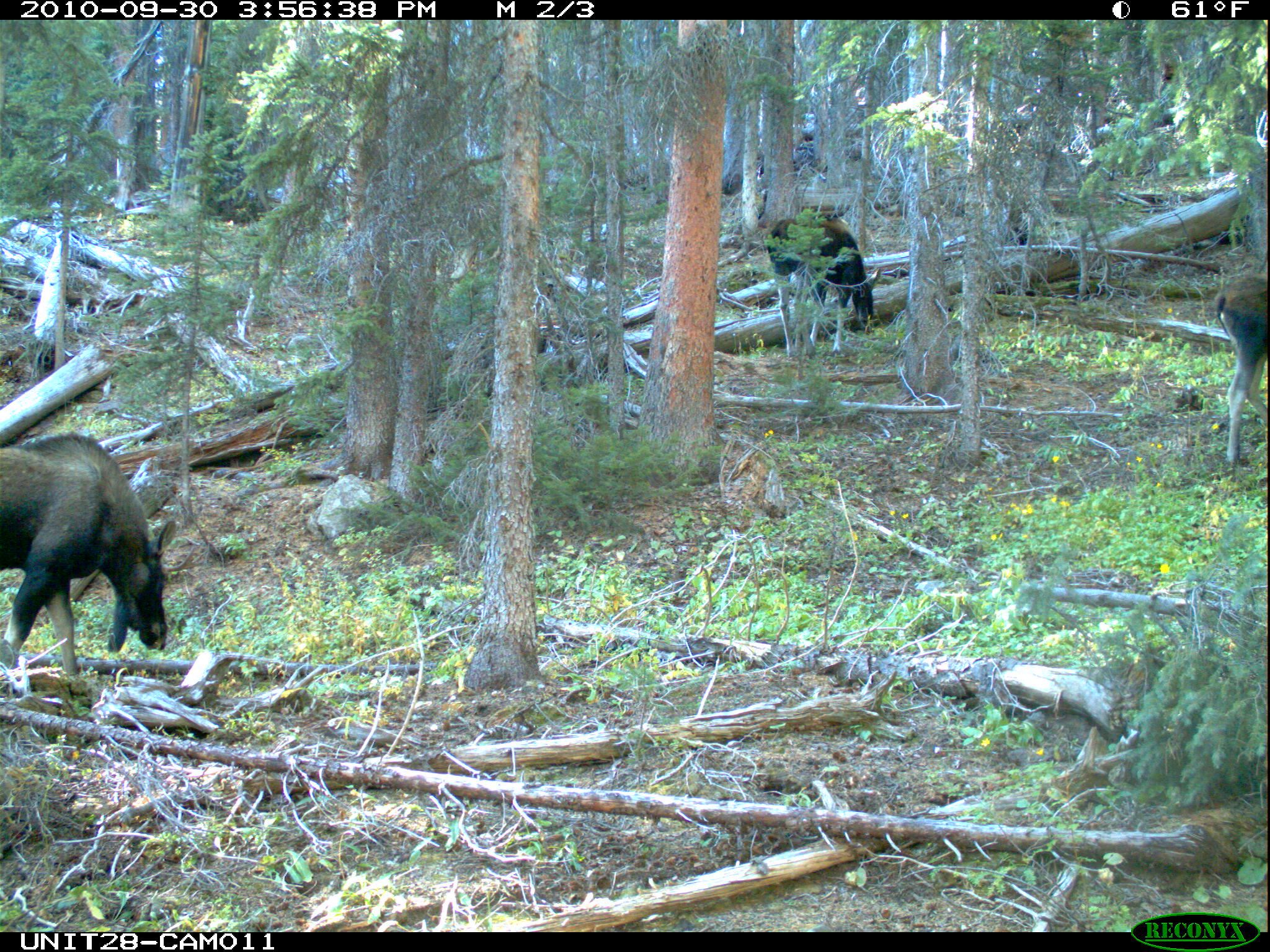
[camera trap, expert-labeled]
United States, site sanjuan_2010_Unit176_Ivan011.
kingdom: Animalia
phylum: Chordata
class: Mammalia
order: Artiodactyla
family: Cervidae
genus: Alces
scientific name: Alces alces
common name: moose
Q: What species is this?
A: Alces alces (moose).